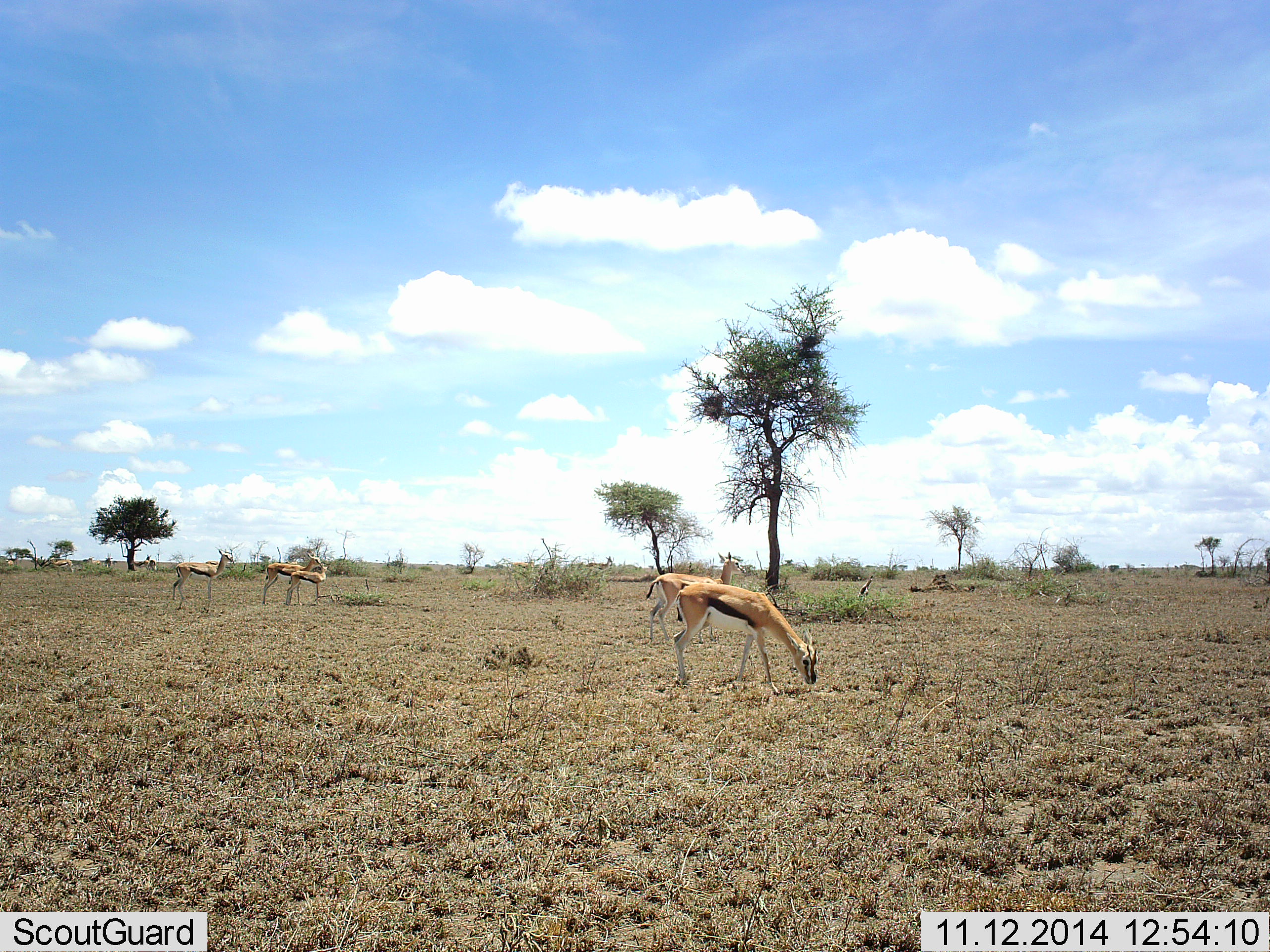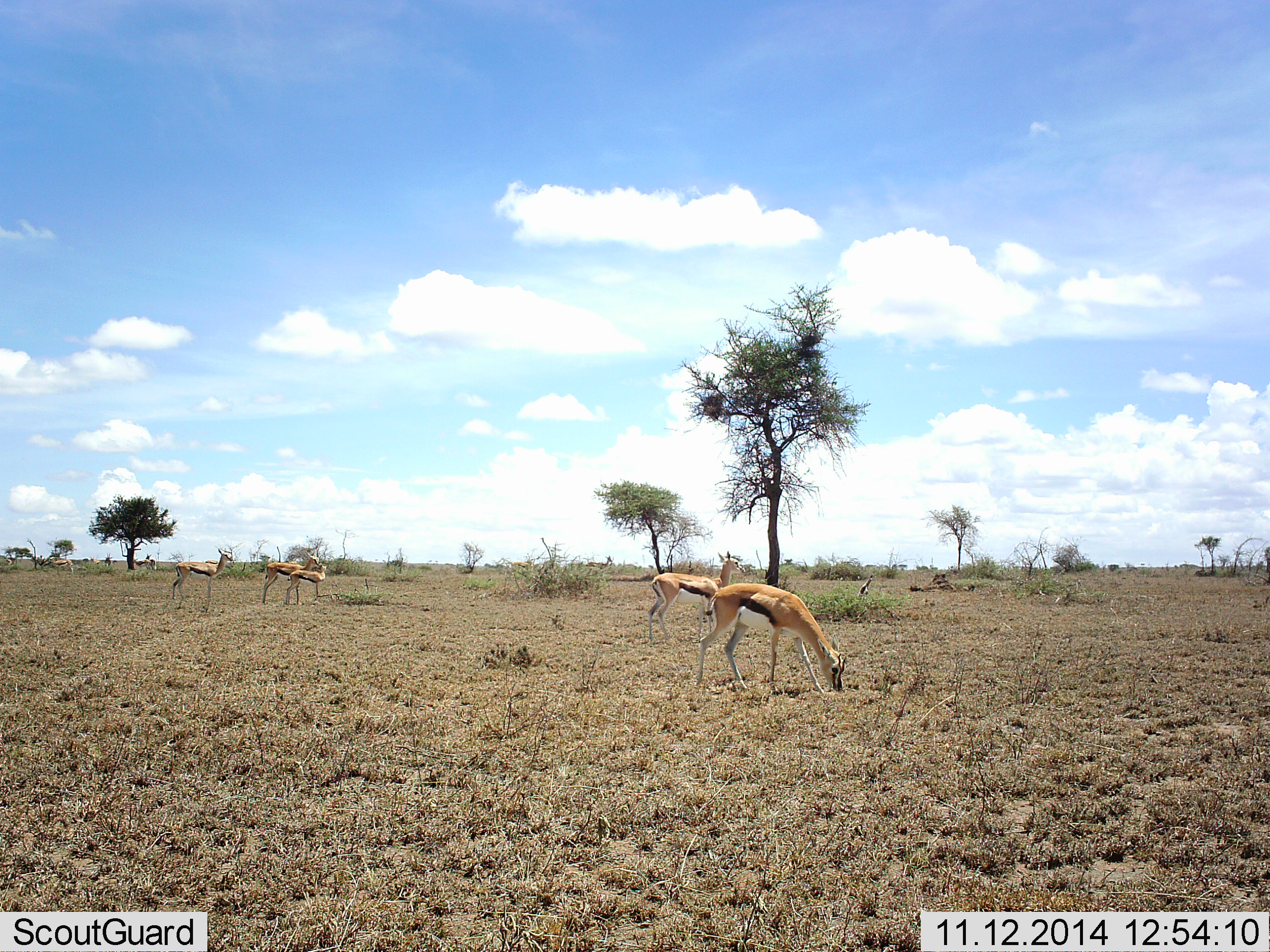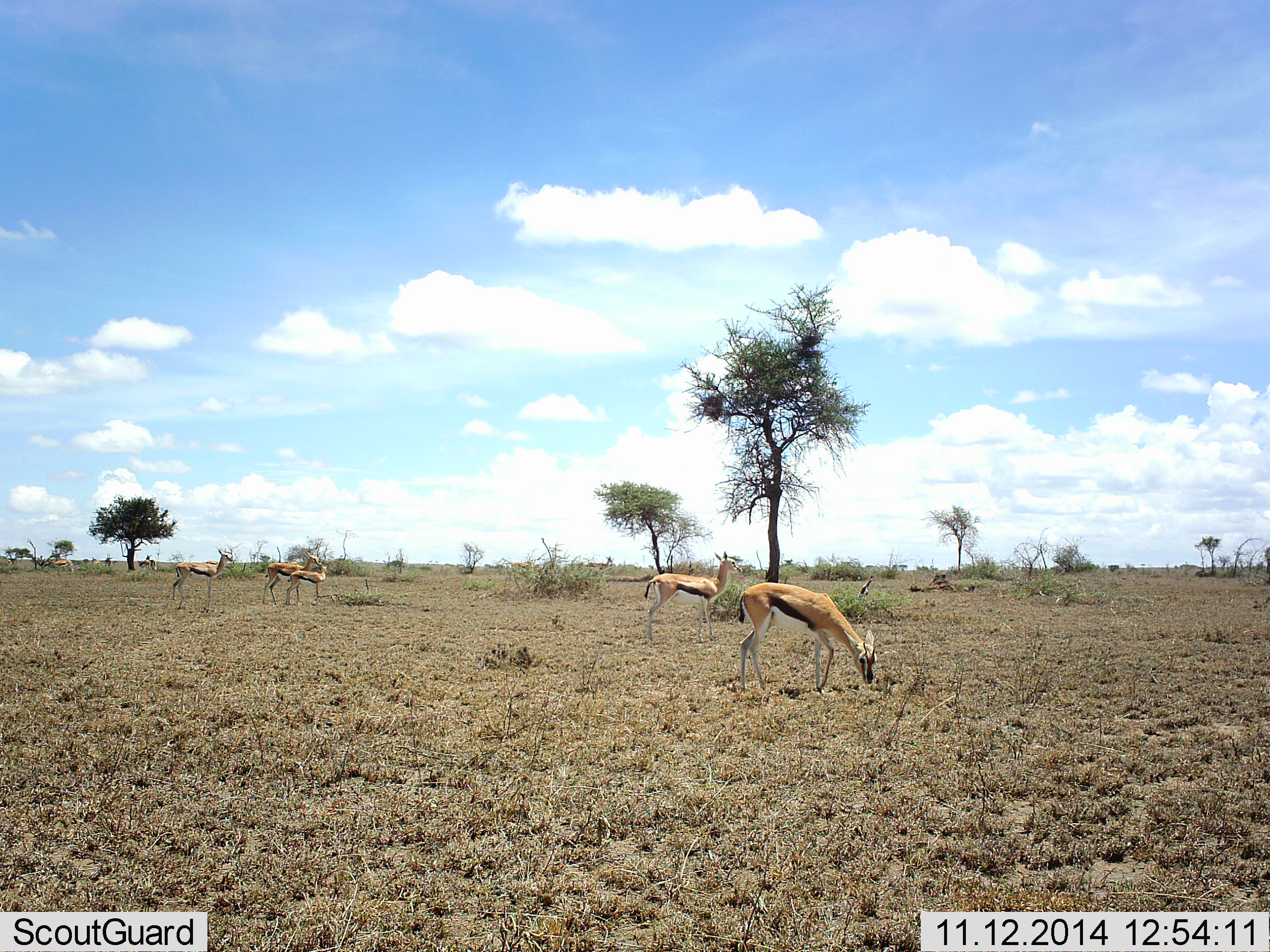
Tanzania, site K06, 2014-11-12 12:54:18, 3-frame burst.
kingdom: Animalia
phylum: Chordata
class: Mammalia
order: Artiodactyla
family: Bovidae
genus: Eudorcas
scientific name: Eudorcas thomsonii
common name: thomson's gazelle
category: gazellethomsons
Gazellethomsons (thomson's gazelle) (Eudorcas thomsonii), count 5. Behavior (volunteer vote fractions): standing 80%, resting 0%, moving 40%, interacting 0%. Young present (vote fraction): 10%. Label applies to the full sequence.